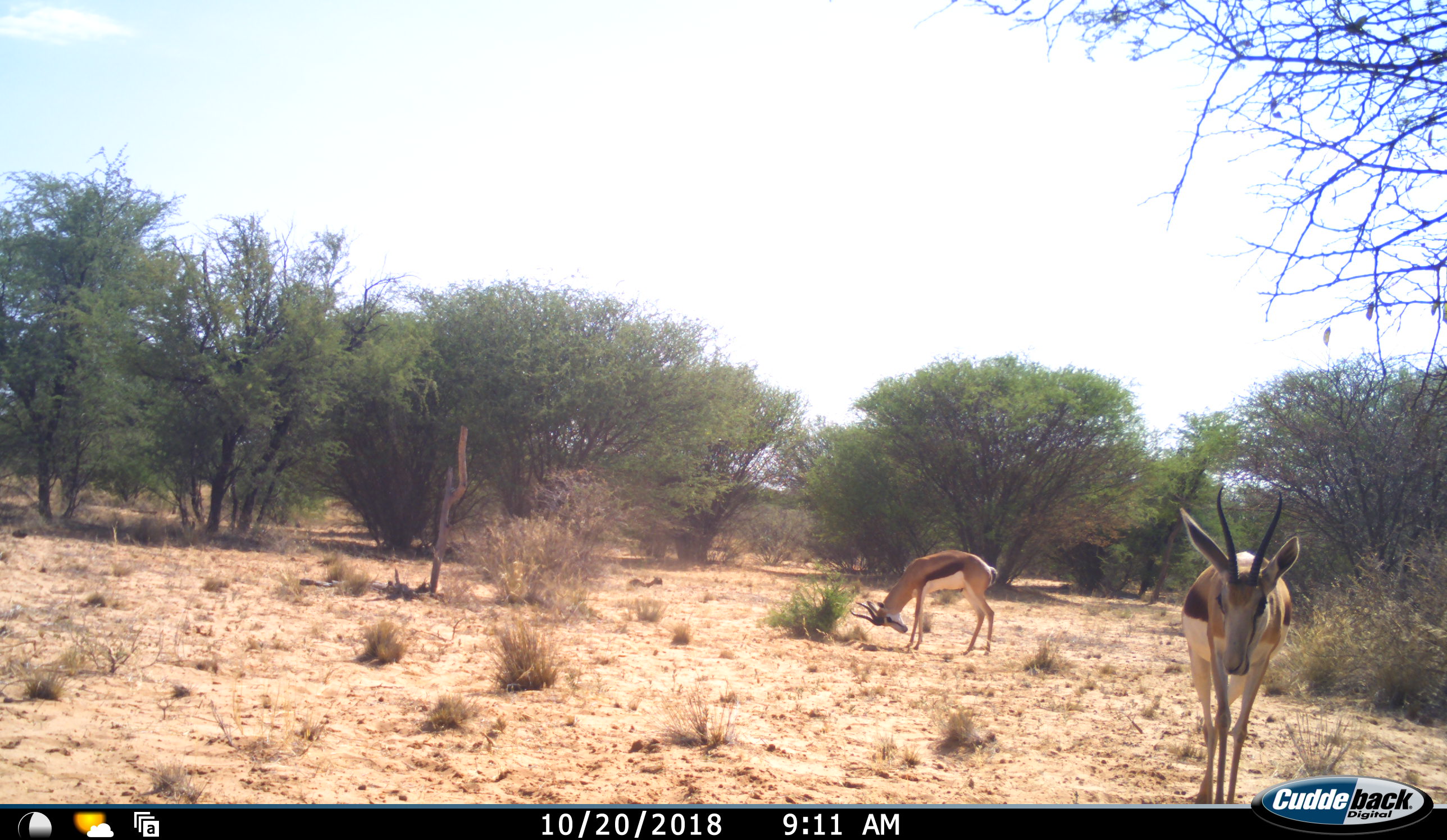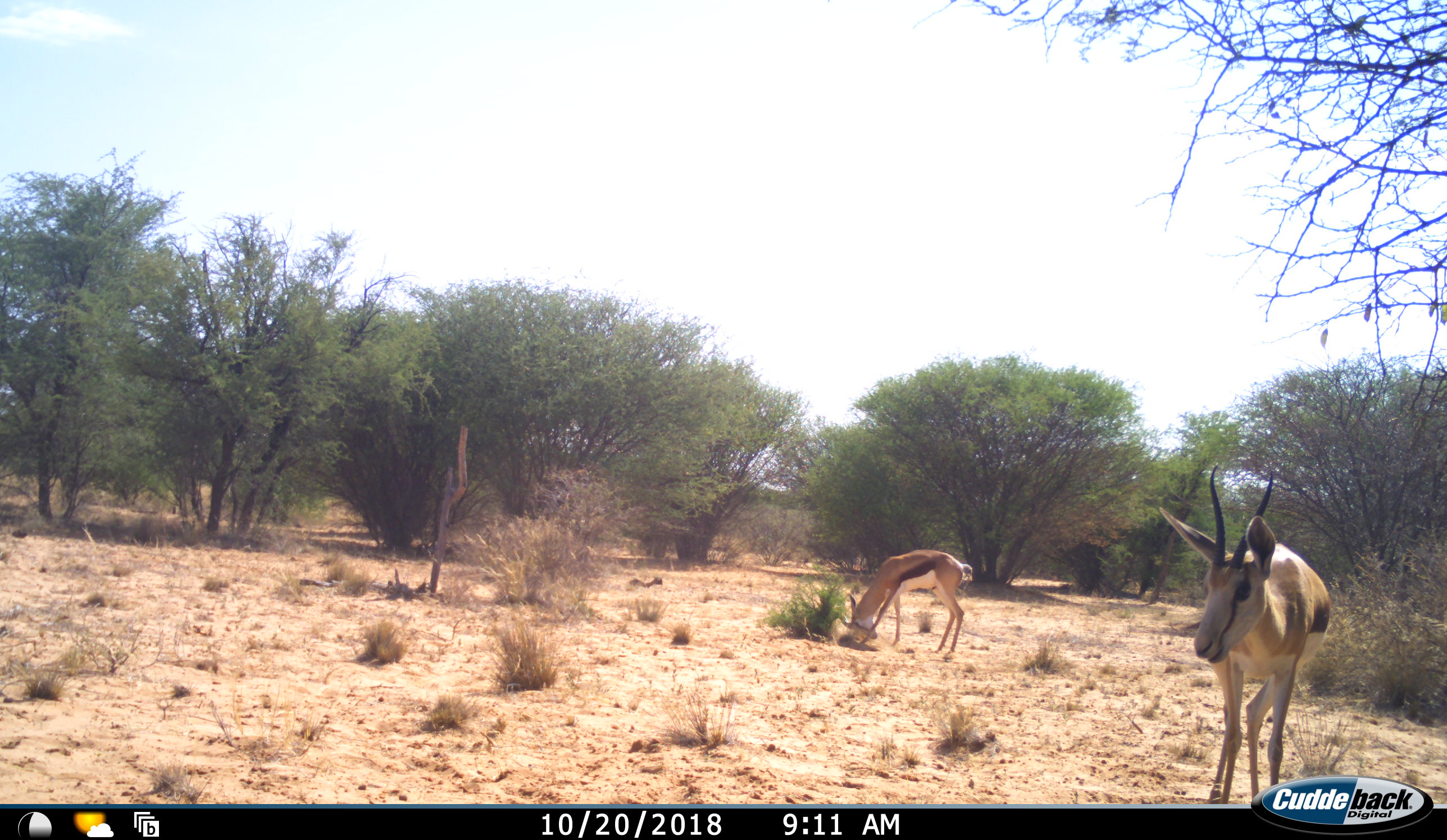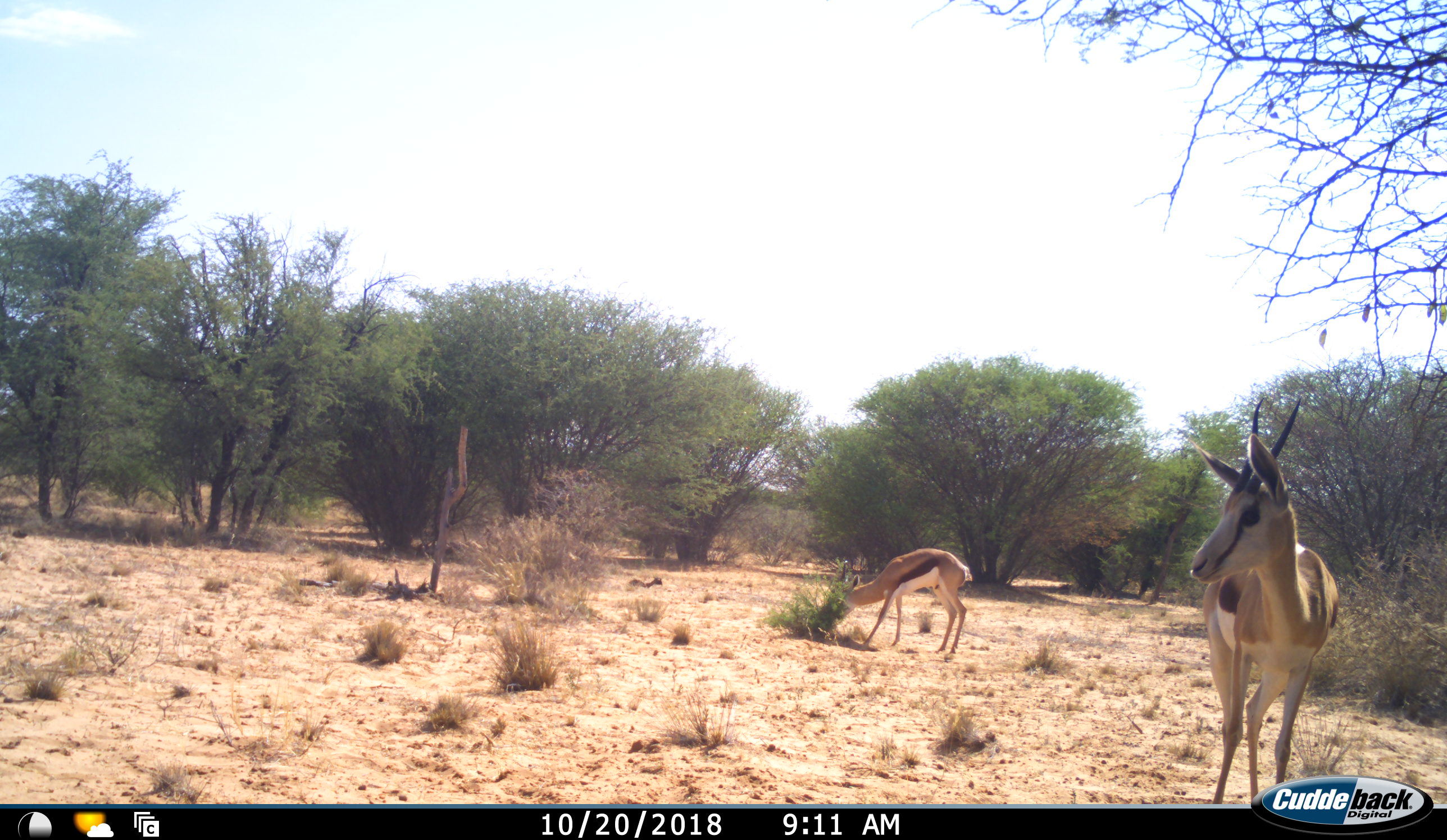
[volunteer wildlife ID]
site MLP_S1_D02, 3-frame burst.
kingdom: Animalia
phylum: Chordata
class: Mammalia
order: Artiodactyla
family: Bovidae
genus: Antidorcas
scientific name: Antidorcas marsupialis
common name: springbok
Springbok (Antidorcas marsupialis), count 2. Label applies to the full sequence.